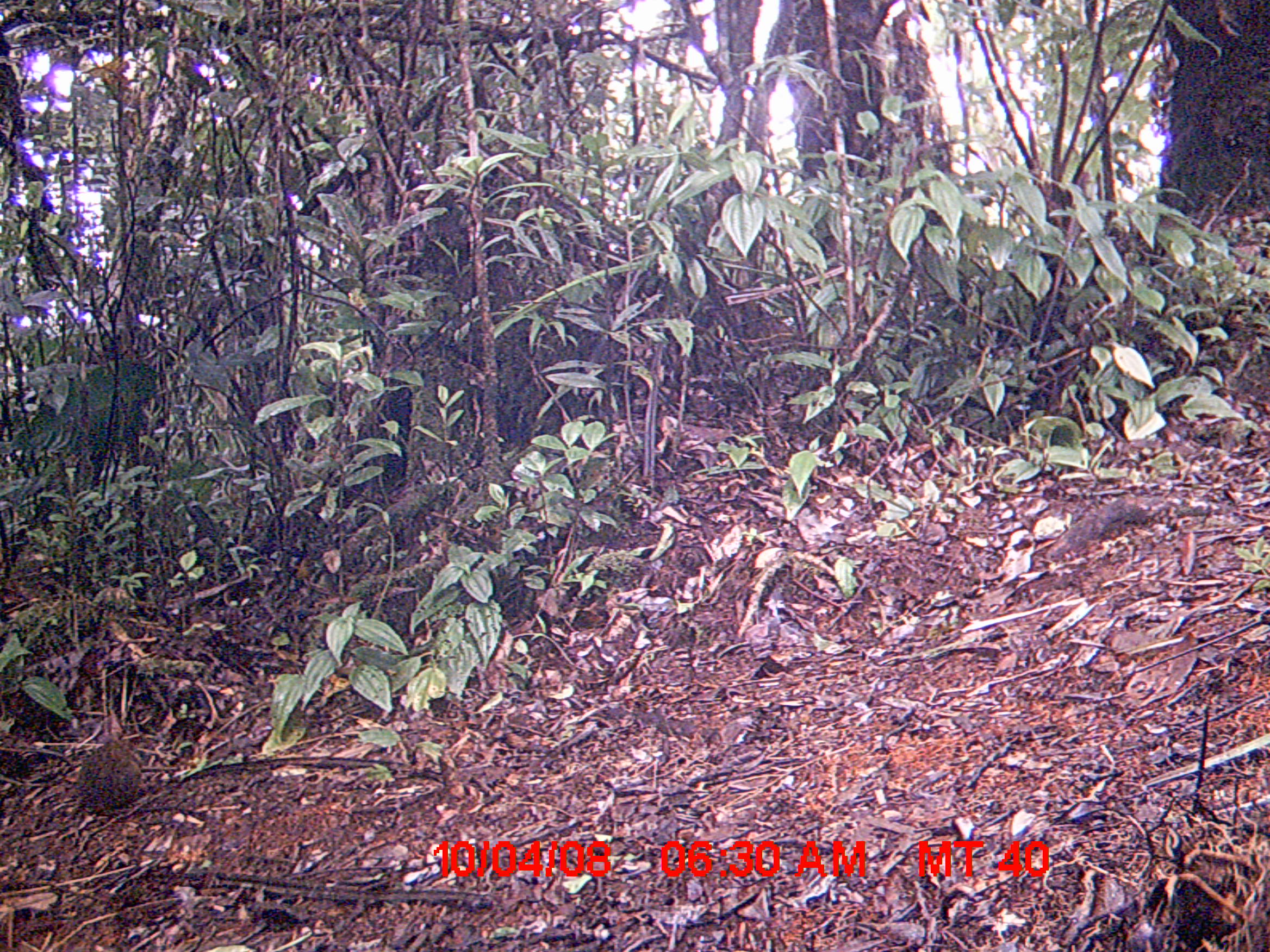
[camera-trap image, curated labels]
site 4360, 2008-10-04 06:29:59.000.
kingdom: Animalia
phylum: Chordata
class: Mammalia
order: Rodentia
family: Nesomyidae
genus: Nesomys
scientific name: Nesomys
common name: nesomys rodents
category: nesomys sp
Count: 1.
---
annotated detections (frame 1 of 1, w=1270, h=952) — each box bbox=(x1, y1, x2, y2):
nesomys sp: bbox=(73, 735, 140, 813)